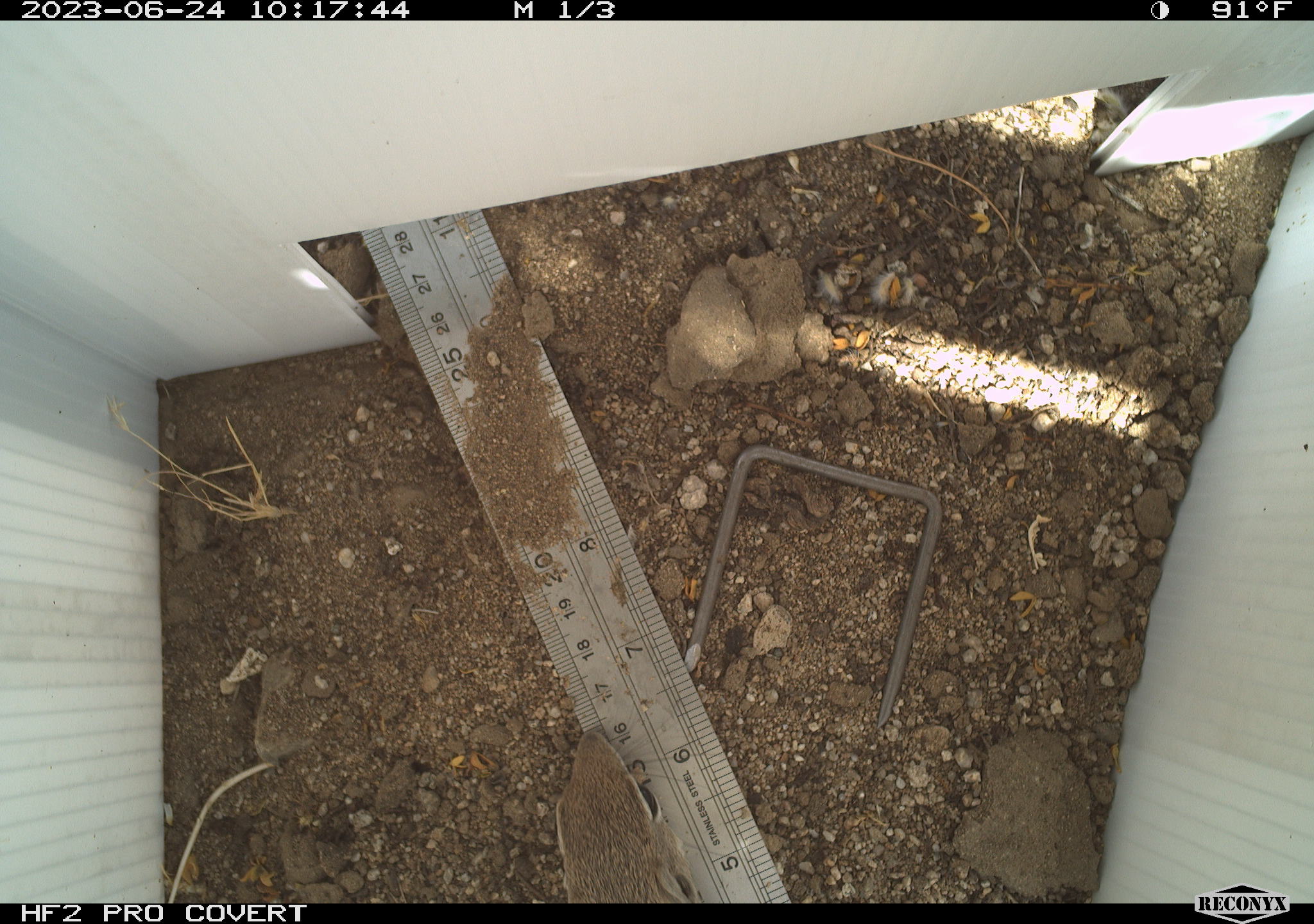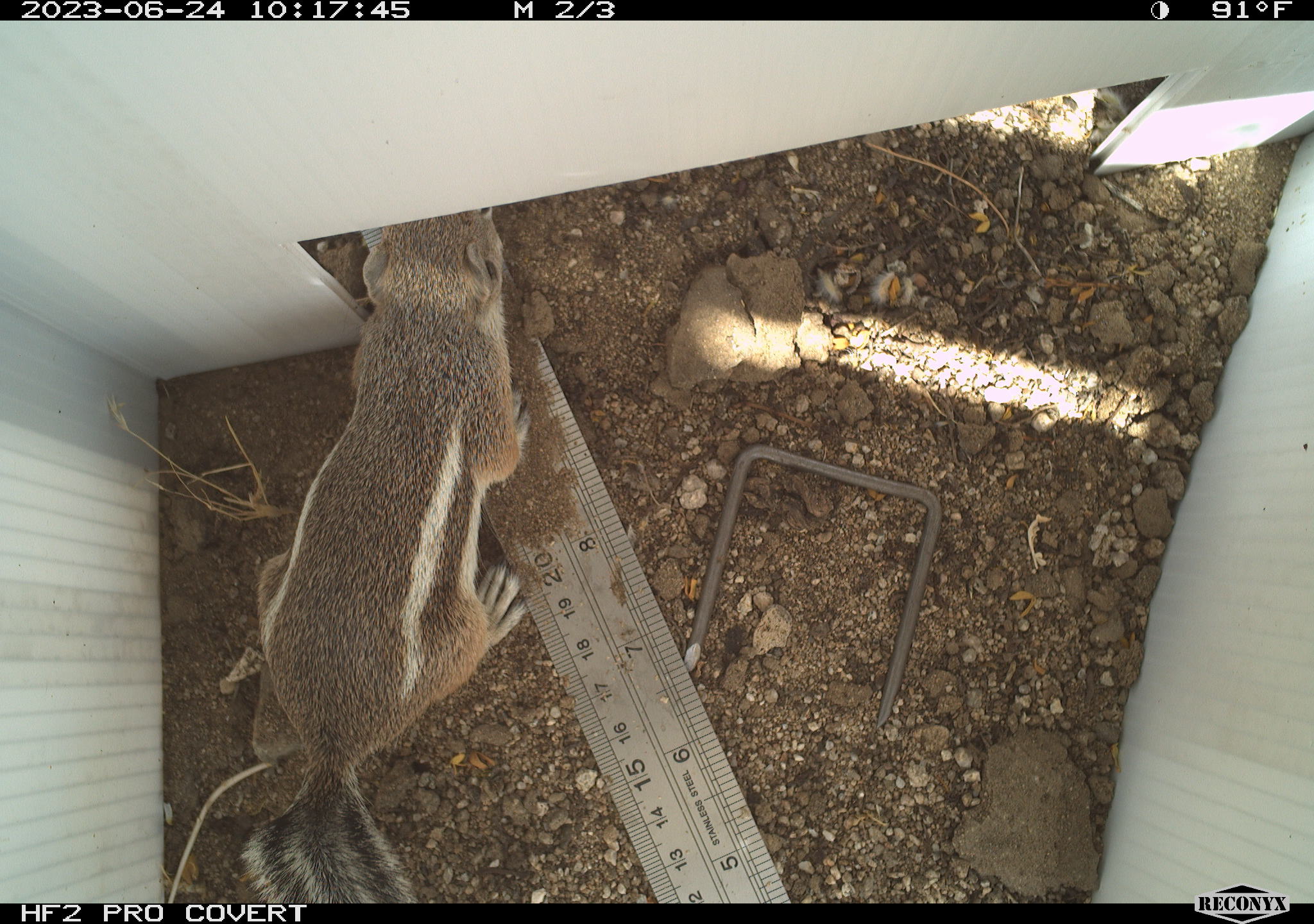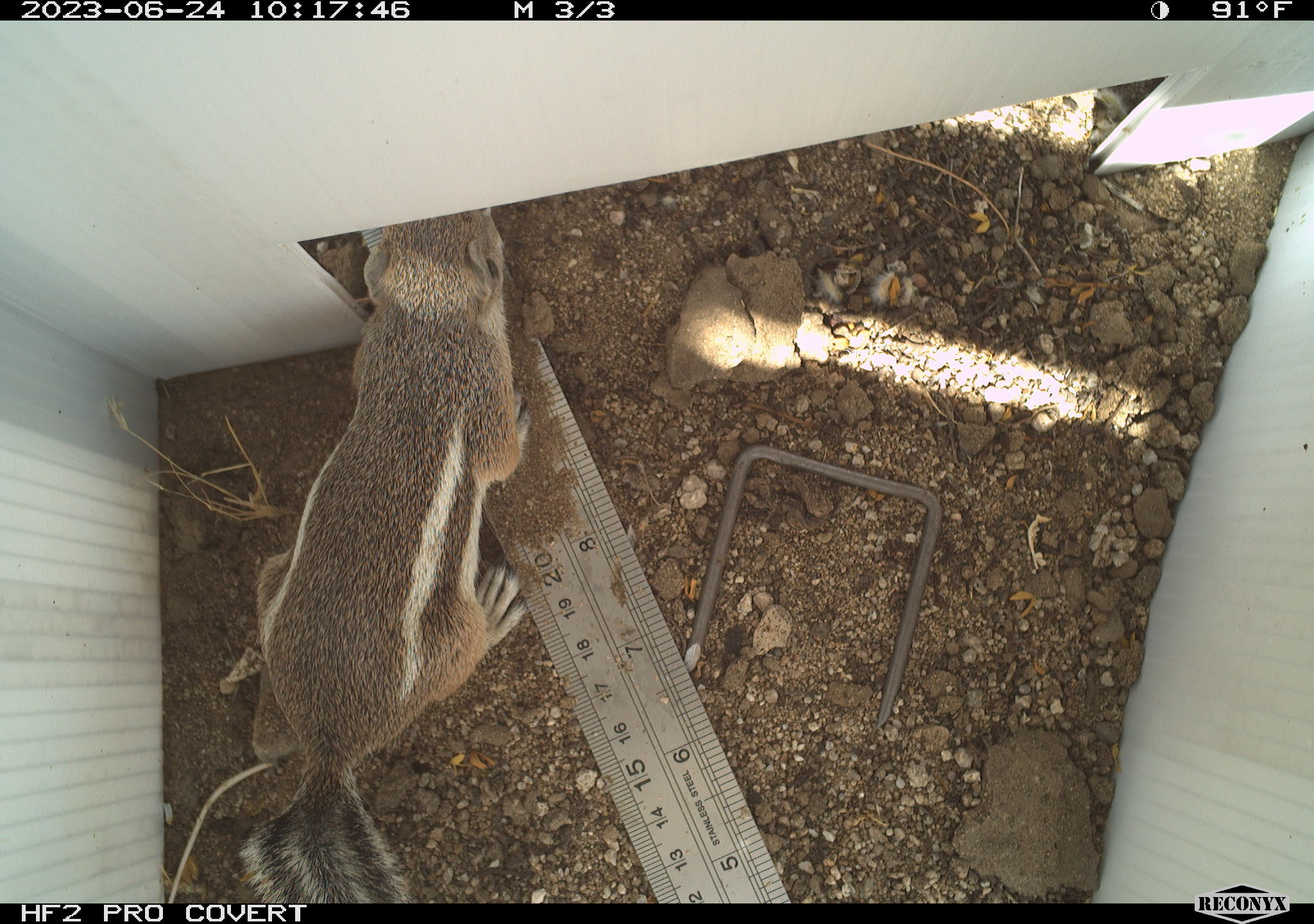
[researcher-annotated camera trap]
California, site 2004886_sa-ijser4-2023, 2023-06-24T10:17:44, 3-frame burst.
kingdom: Animalia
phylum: Chordata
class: Mammalia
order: Rodentia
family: Sciuridae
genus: Ammospermophilus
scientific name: Ammospermophilus leucurus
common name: white-tailed antelope squirrel